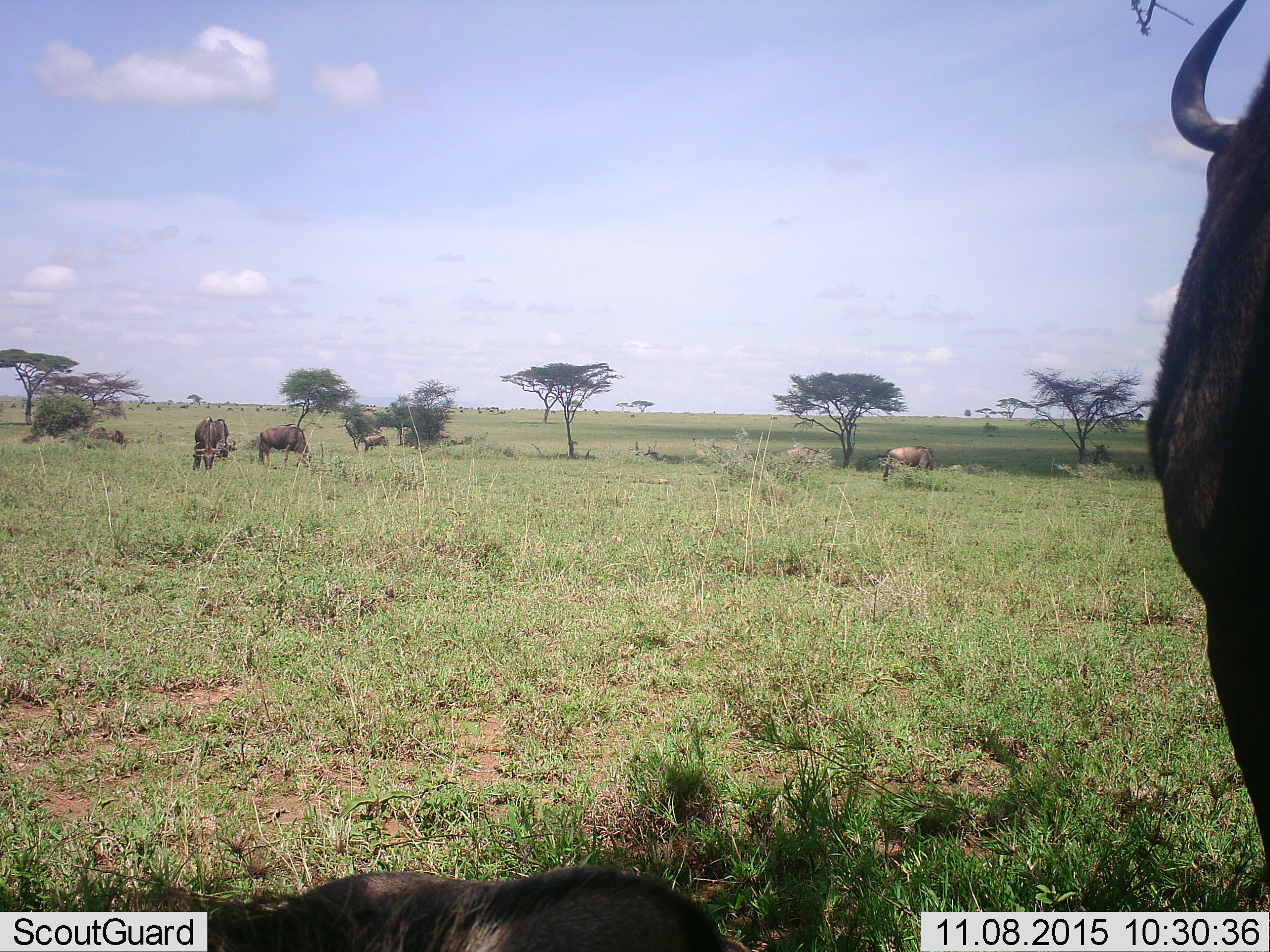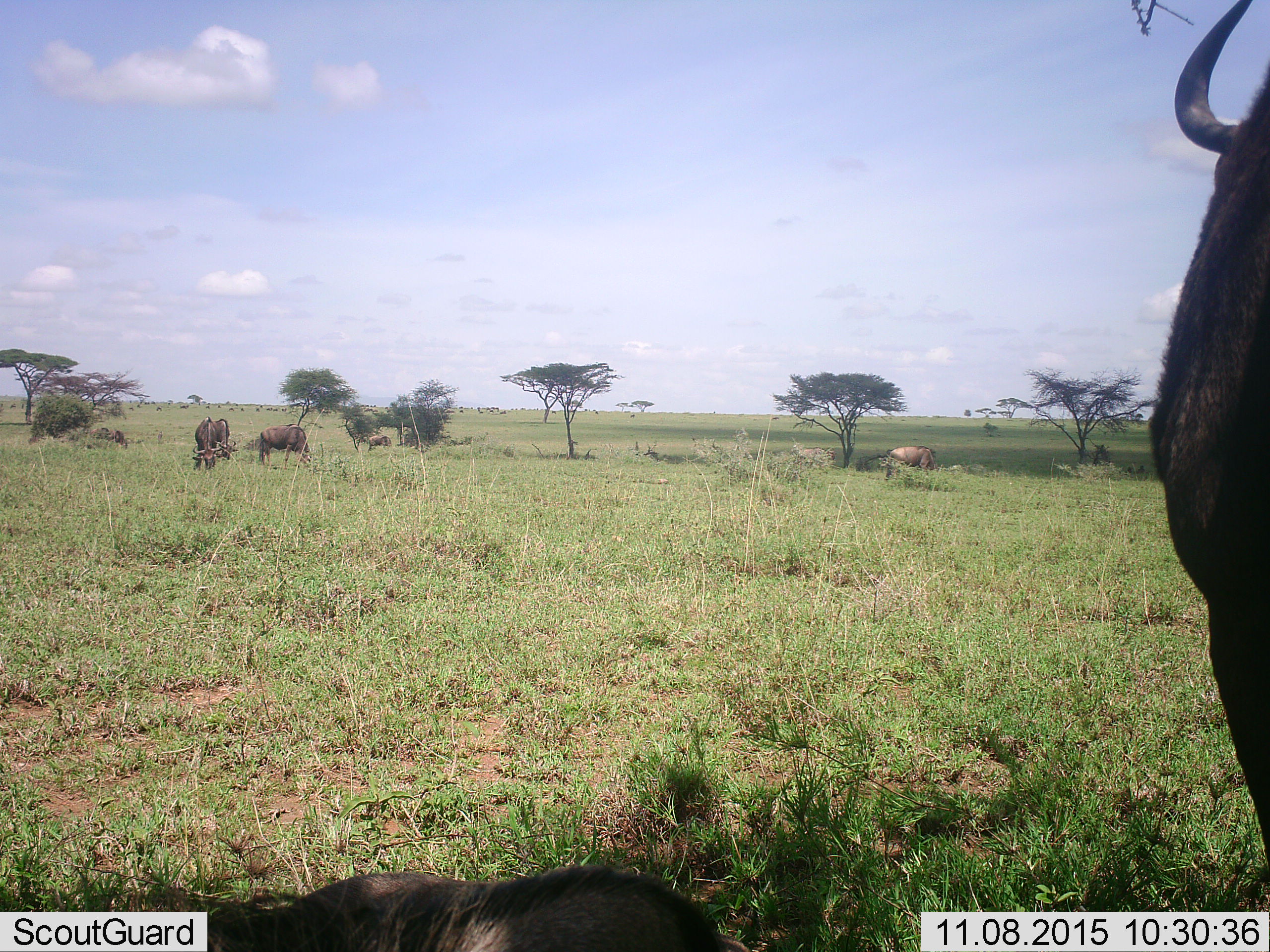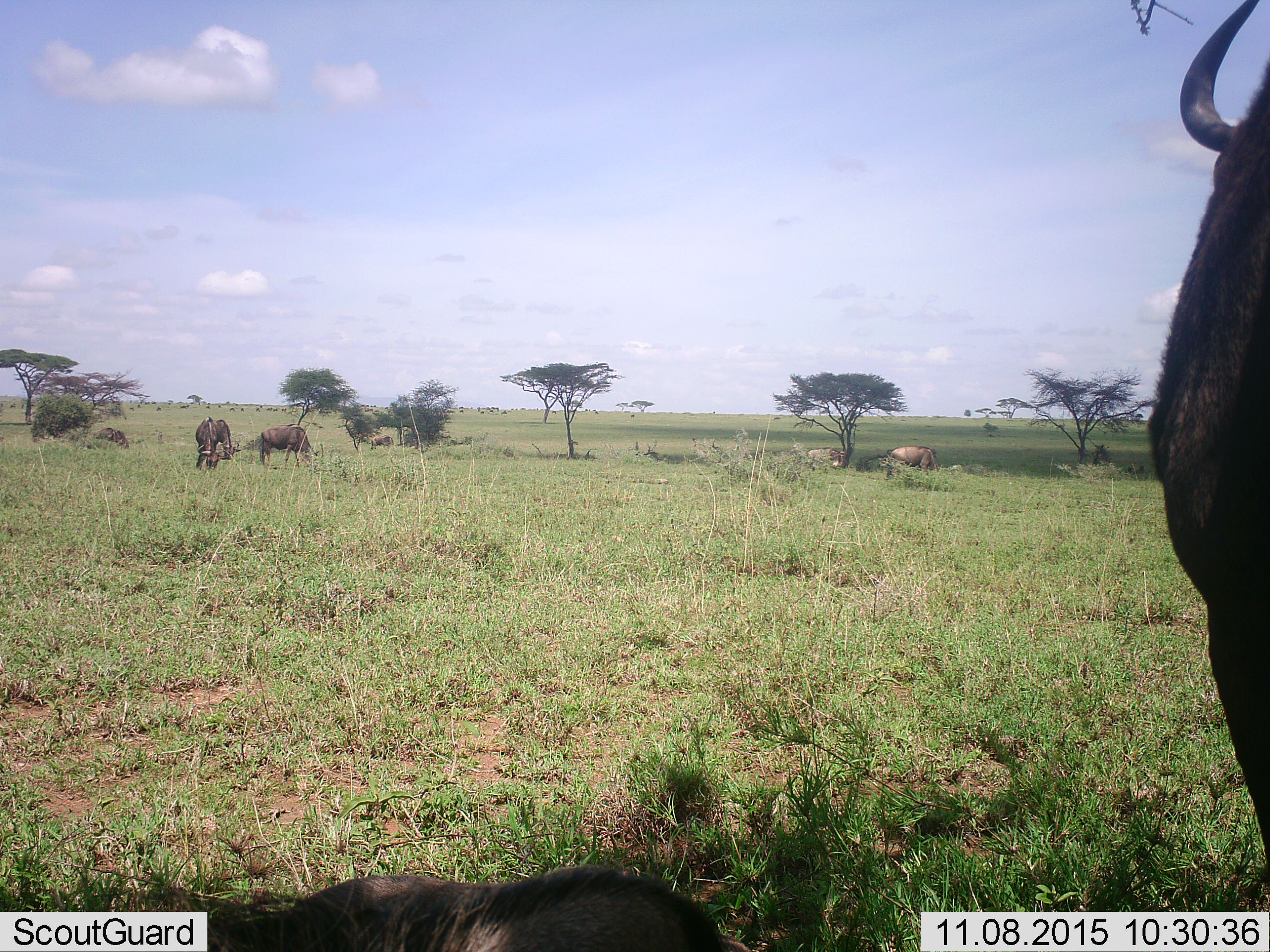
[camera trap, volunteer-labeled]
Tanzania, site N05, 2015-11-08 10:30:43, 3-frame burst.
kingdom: Animalia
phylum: Chordata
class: Mammalia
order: Artiodactyla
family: Bovidae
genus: Connochaetes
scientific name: Connochaetes taurinus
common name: blue wildebeest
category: wildebeest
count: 10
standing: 60%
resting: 40%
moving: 40%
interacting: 0%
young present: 0%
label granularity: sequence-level